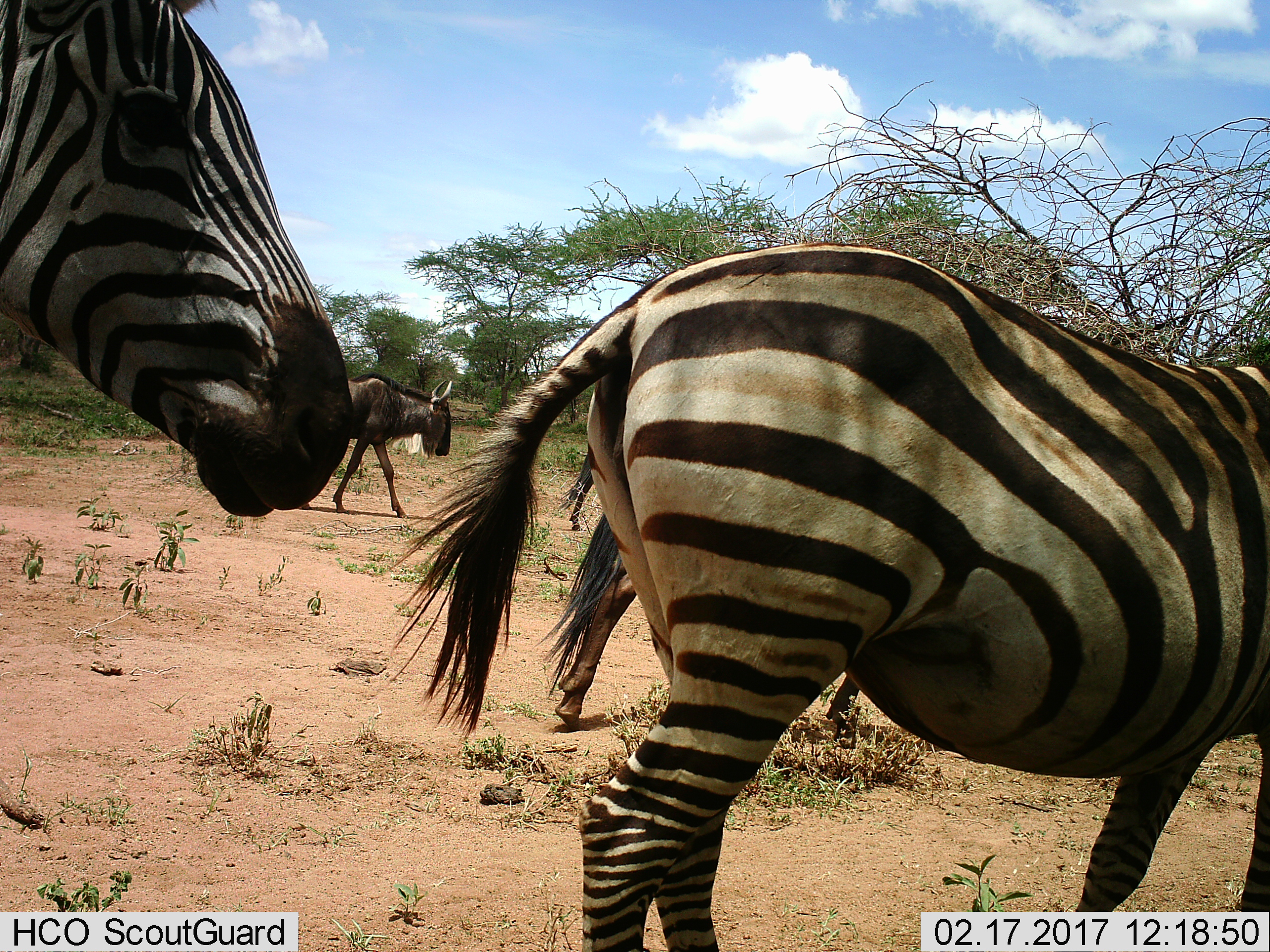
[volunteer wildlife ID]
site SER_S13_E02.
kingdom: Animalia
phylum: Chordata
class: Mammalia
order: Artiodactyla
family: Bovidae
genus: Connochaetes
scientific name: Connochaetes taurinus taurinus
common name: blue wildebeest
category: wildebeestblue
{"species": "wildebeestblue (blue wildebeest) (Connochaetes taurinus taurinus)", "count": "2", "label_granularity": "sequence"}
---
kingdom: Animalia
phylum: Chordata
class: Mammalia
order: Perissodactyla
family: Equidae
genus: Equus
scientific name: Equus quagga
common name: plains zebra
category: zebraplains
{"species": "zebraplains (plains zebra) (Equus quagga)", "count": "2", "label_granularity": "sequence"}